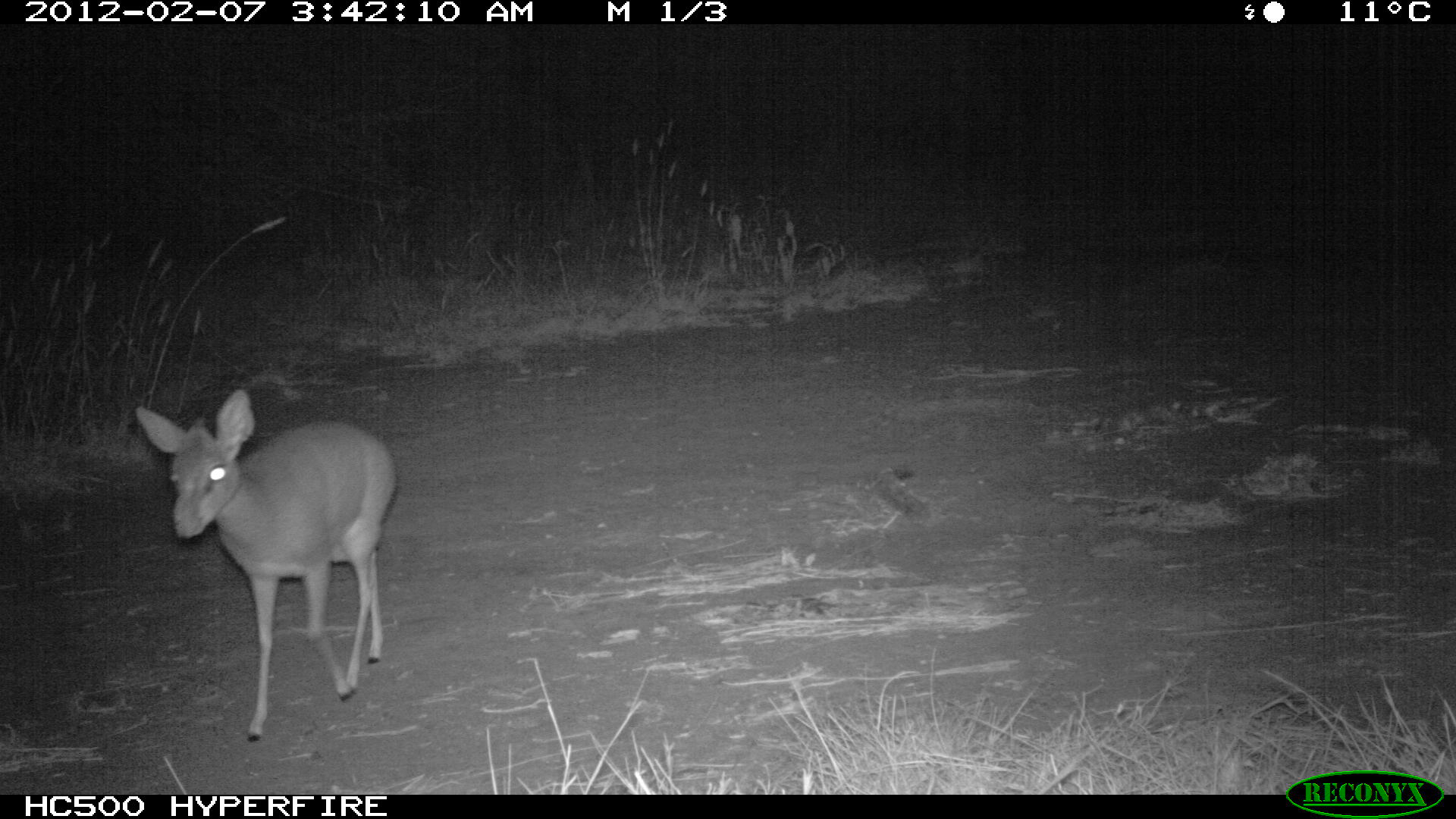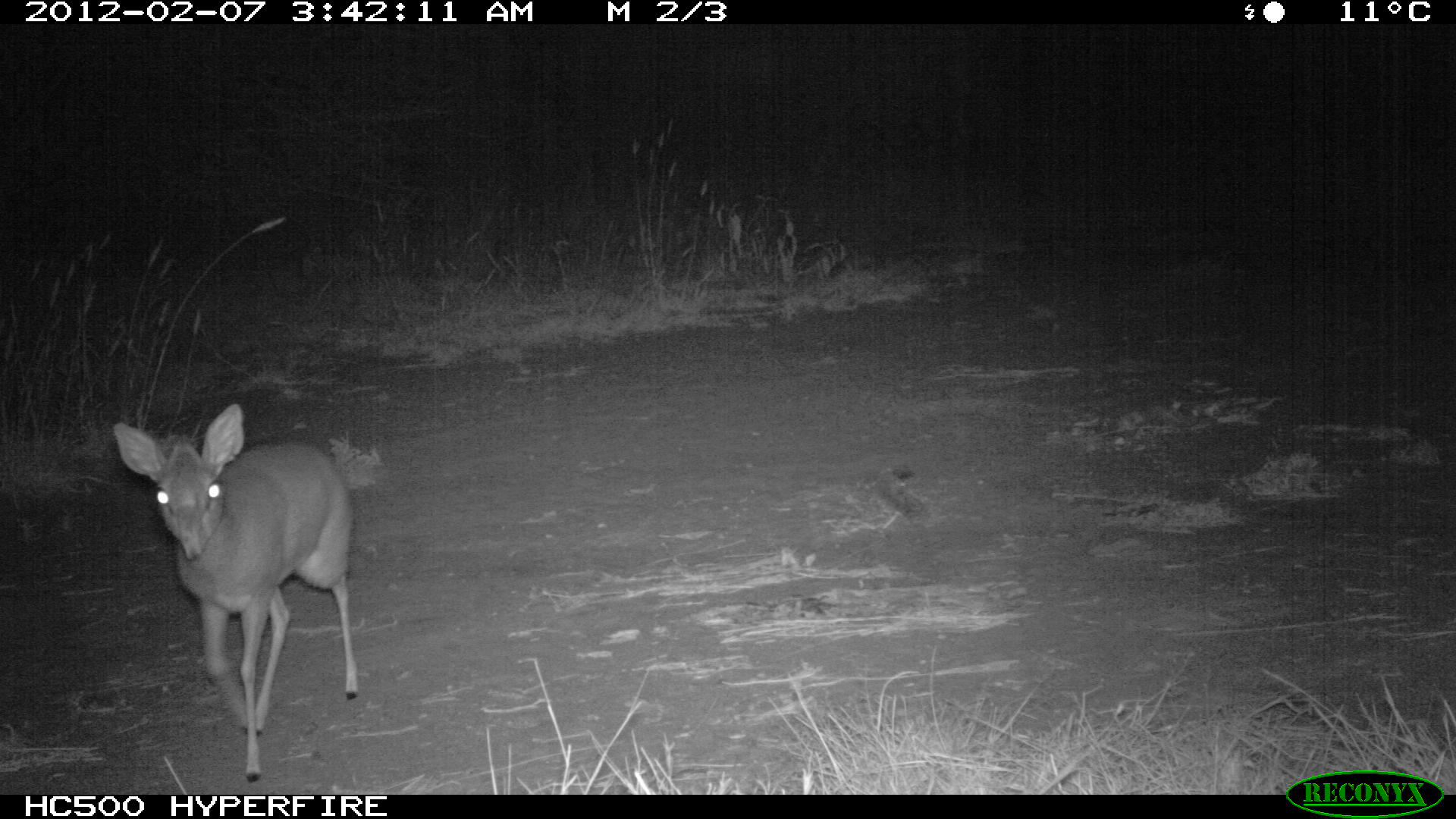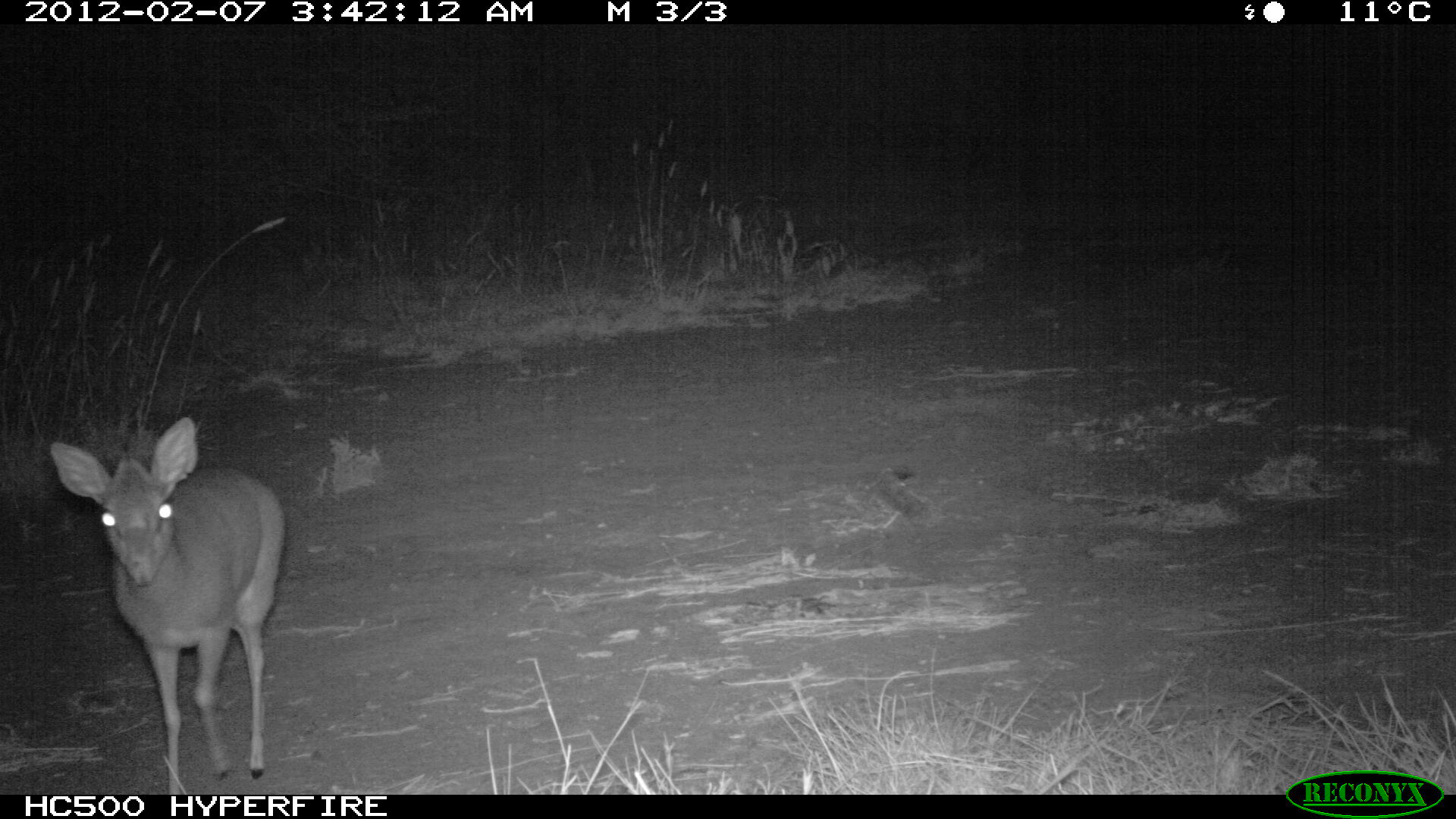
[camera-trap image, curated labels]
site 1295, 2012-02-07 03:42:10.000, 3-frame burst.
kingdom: Animalia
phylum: Chordata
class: Mammalia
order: Artiodactyla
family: Bovidae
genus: Madoqua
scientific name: Madoqua guentheri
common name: günther's dik-dik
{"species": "Madoqua guentheri (günther's dik-dik)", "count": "1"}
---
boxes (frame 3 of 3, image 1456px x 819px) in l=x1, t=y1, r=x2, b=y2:
madoqua guentheri: l=50, t=417, r=283, b=795